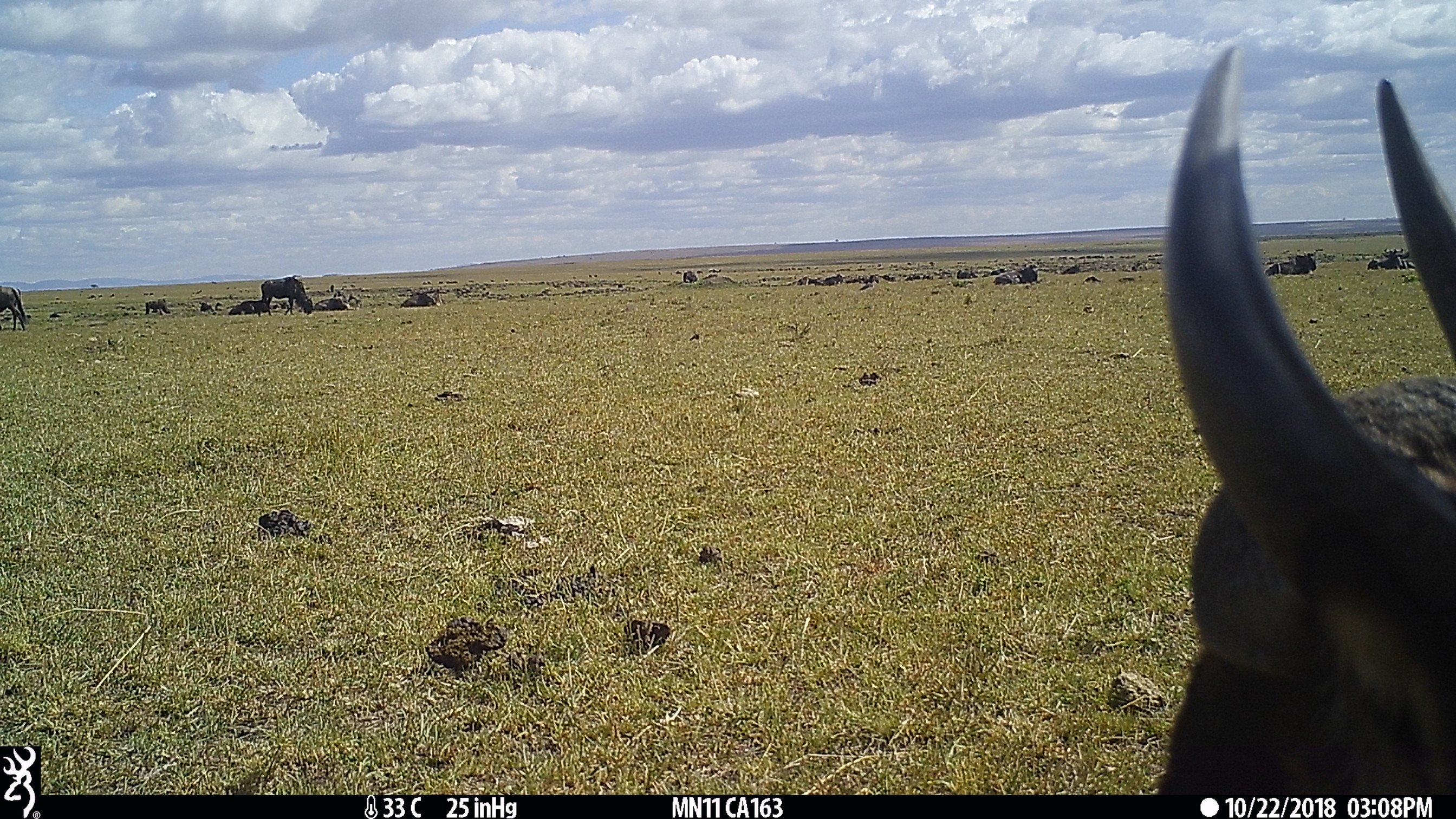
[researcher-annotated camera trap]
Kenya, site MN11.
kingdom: Animalia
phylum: Chordata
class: Mammalia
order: Artiodactyla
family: Bovidae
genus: Connochaetes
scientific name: Connochaetes taurinus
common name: blue wildebeest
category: wildebeest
Wildebeest (blue wildebeest) (Connochaetes taurinus).